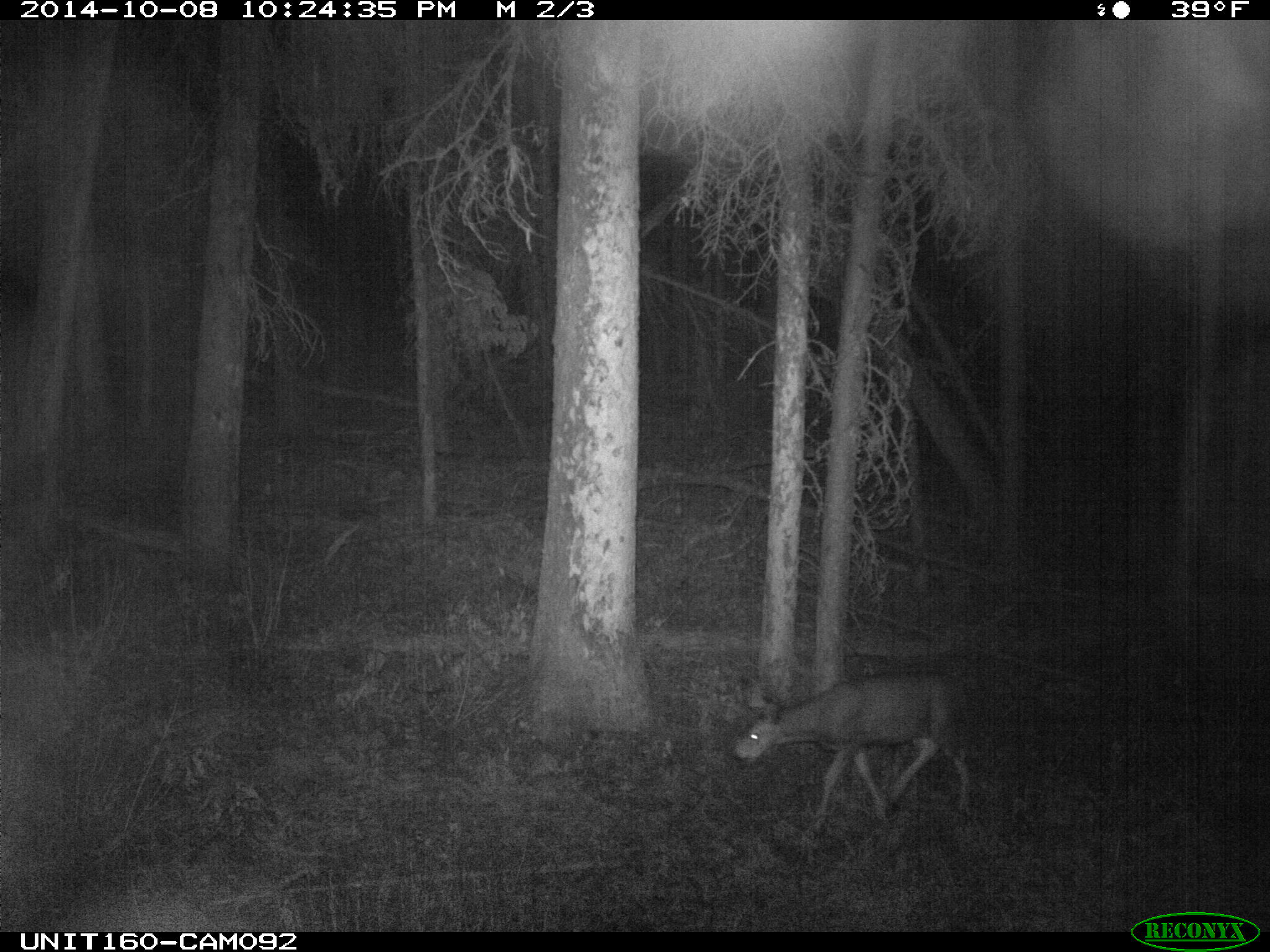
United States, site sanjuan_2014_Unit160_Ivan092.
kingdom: Animalia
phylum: Chordata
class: Mammalia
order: Artiodactyla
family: Cervidae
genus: Odocoileus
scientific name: Odocoileus hemionus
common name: mule deer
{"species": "Odocoileus hemionus (mule deer)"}